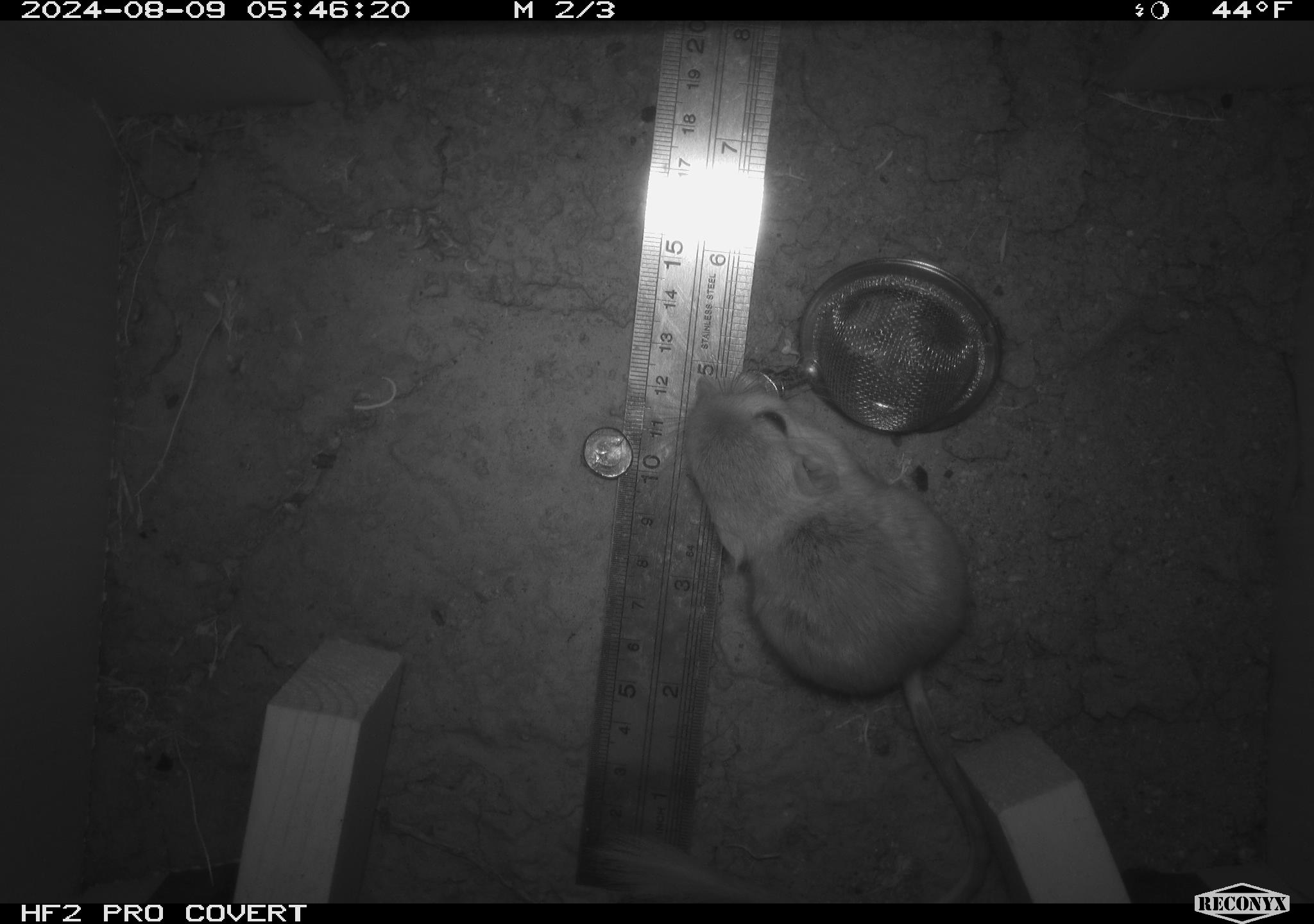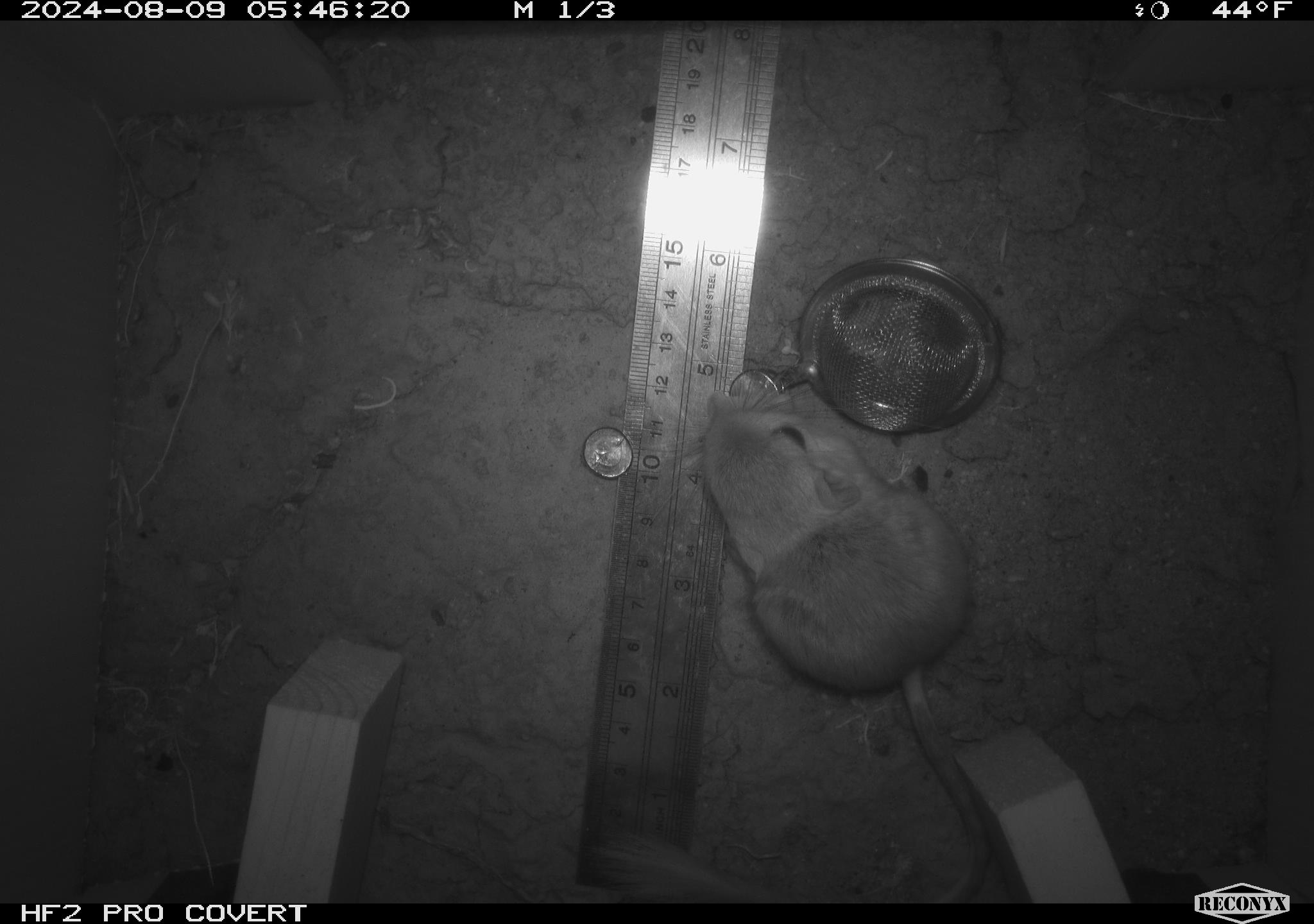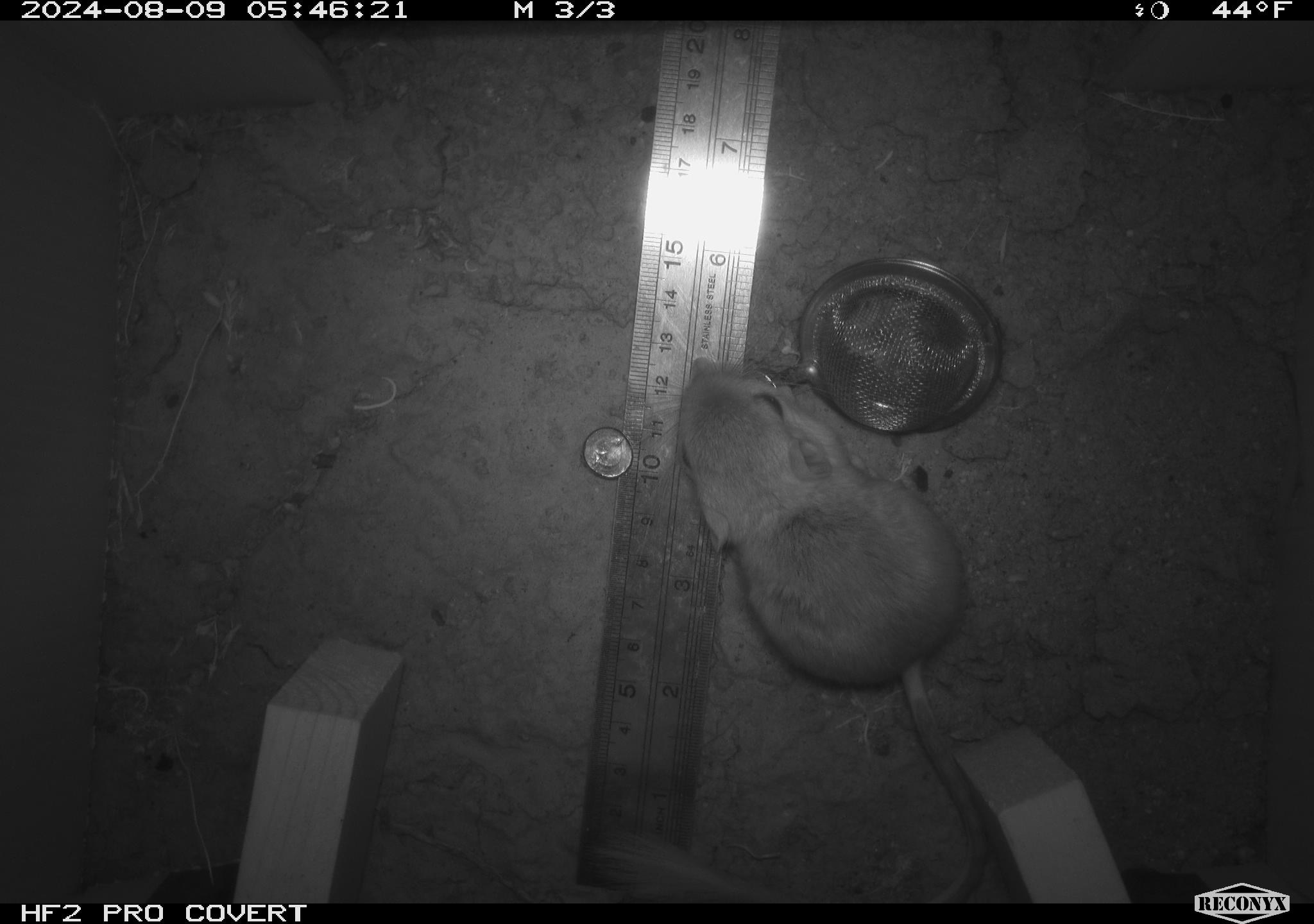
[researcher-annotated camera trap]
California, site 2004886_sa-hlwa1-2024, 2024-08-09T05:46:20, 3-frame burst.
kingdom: Animalia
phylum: Chordata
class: Mammalia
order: Rodentia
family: Heteromyidae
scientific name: Heteromyidae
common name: kangaroo rats and pocket mice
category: heteromyidae family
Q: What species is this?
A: Heteromyidae family (kangaroo rats and pocket mice) (Heteromyidae).